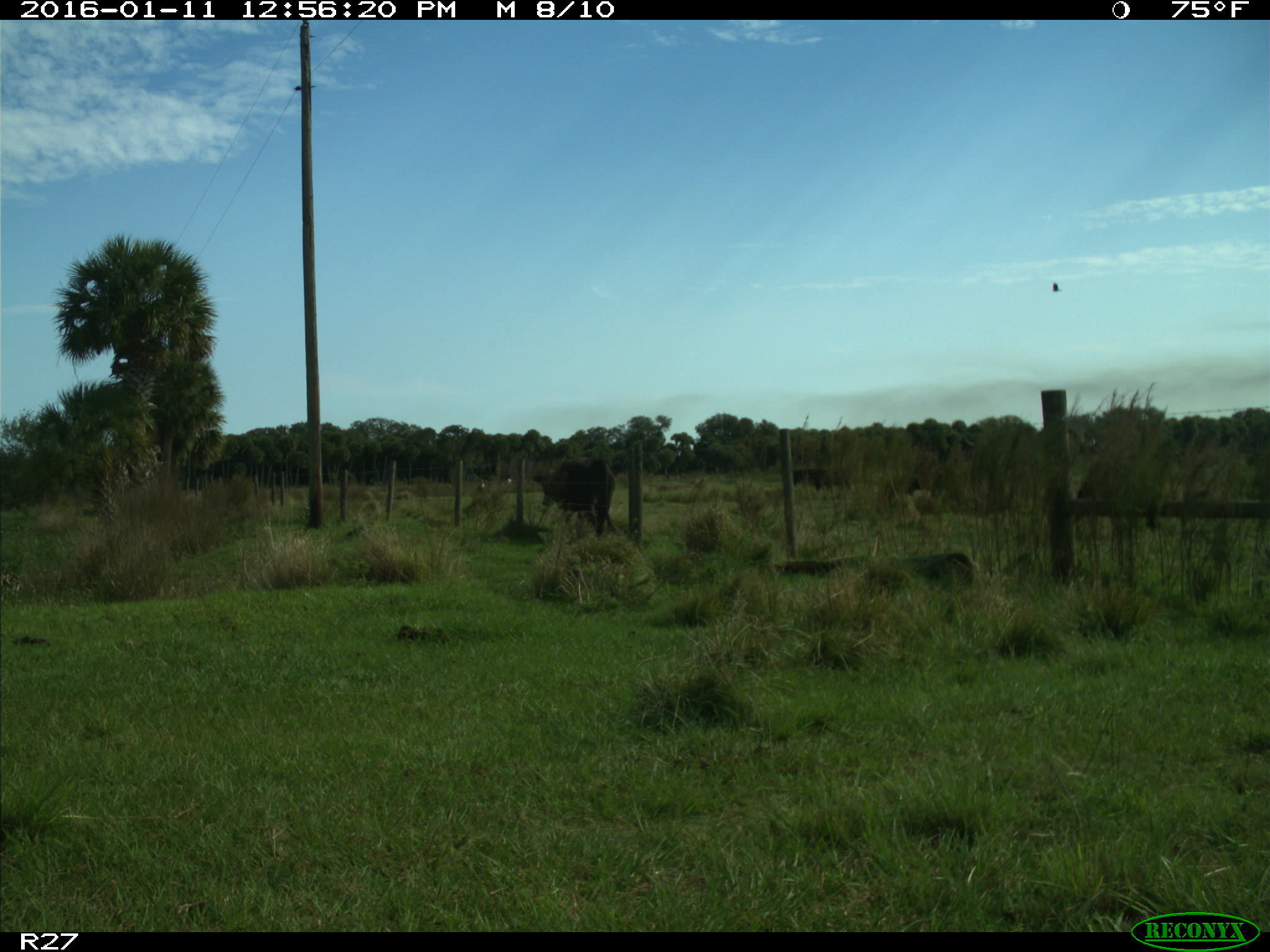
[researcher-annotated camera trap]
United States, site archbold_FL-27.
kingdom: Animalia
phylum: Chordata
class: Mammalia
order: Artiodactyla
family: Bovidae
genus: Bos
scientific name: Bos taurus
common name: domestic cow